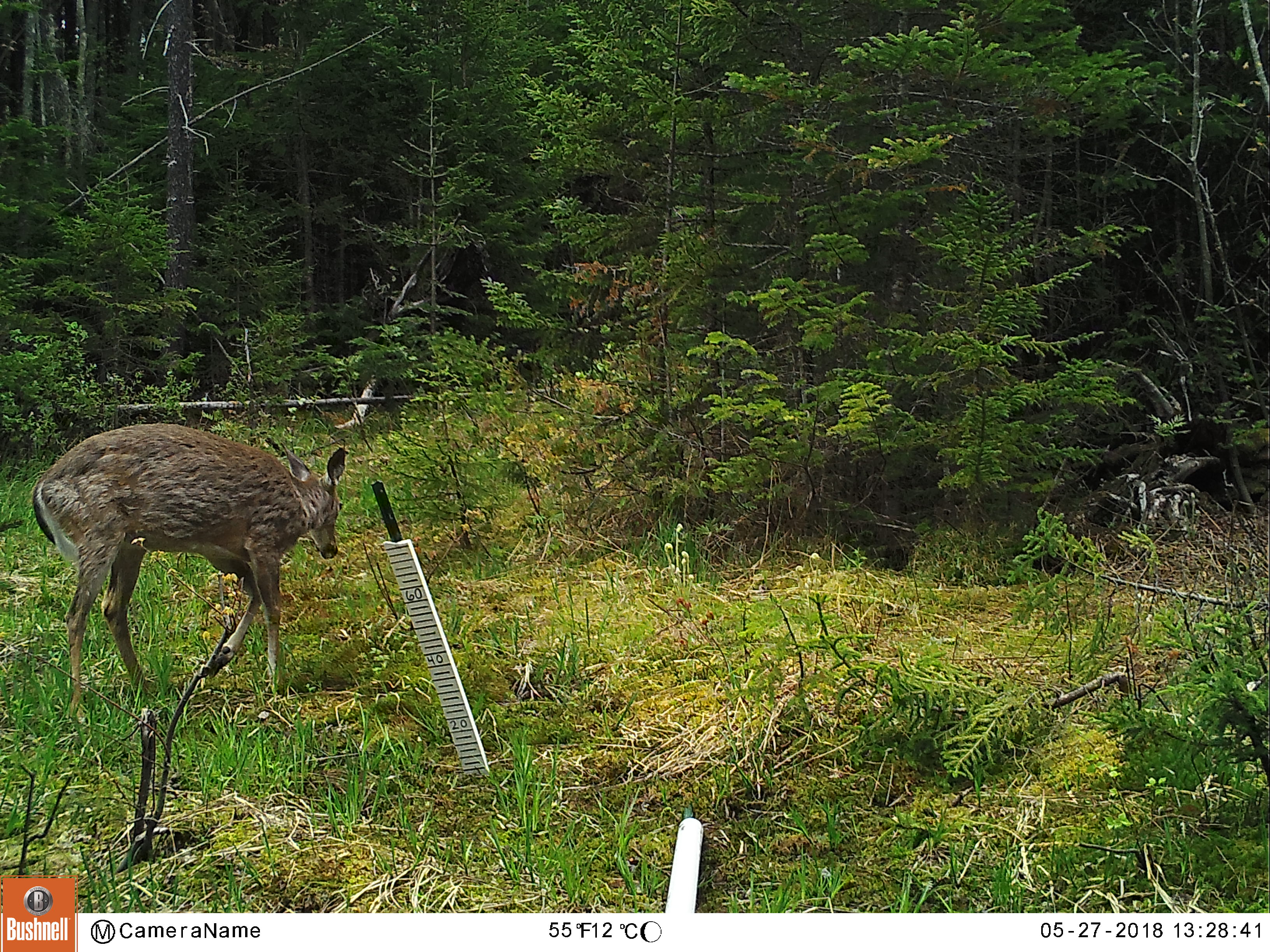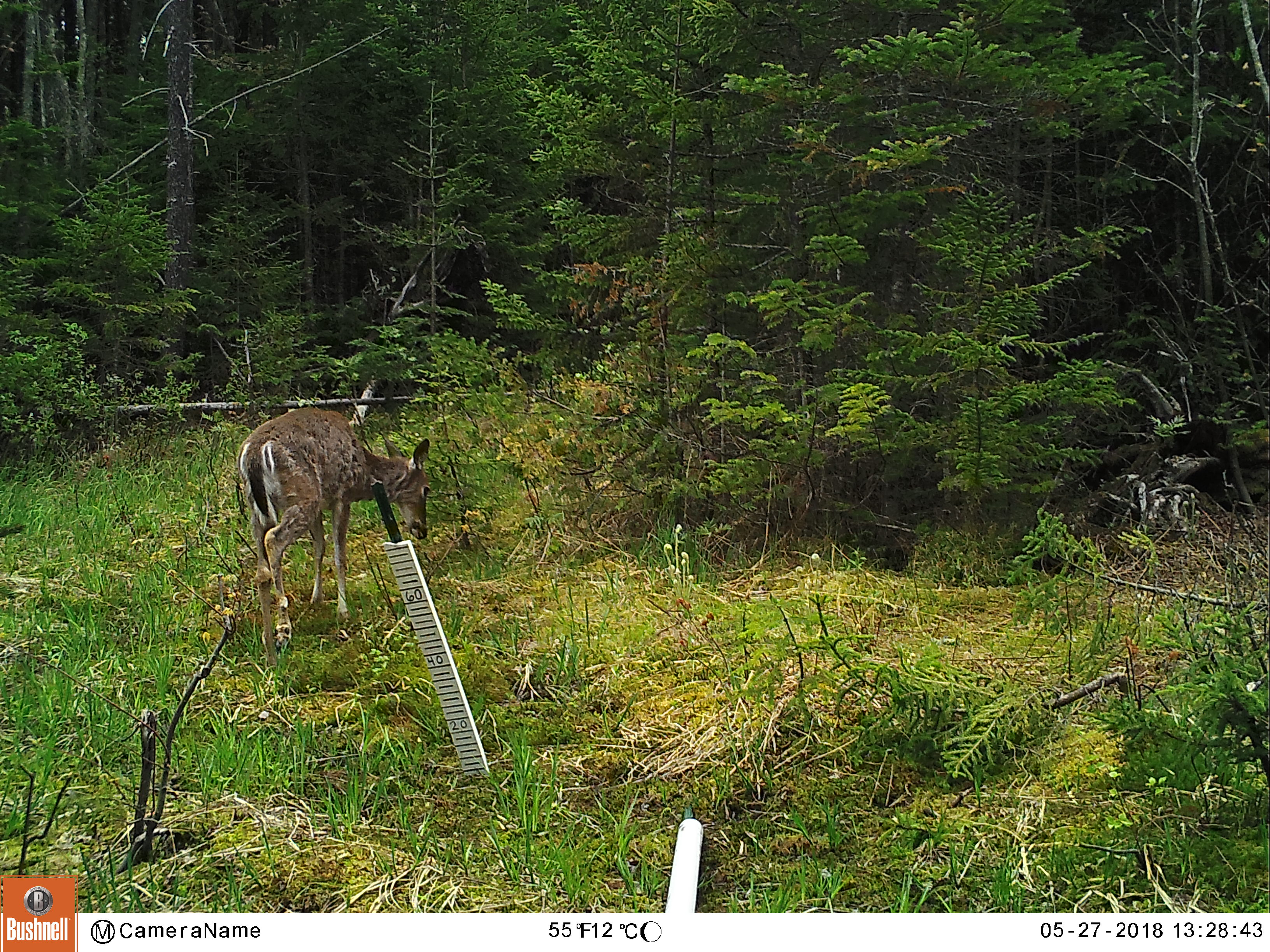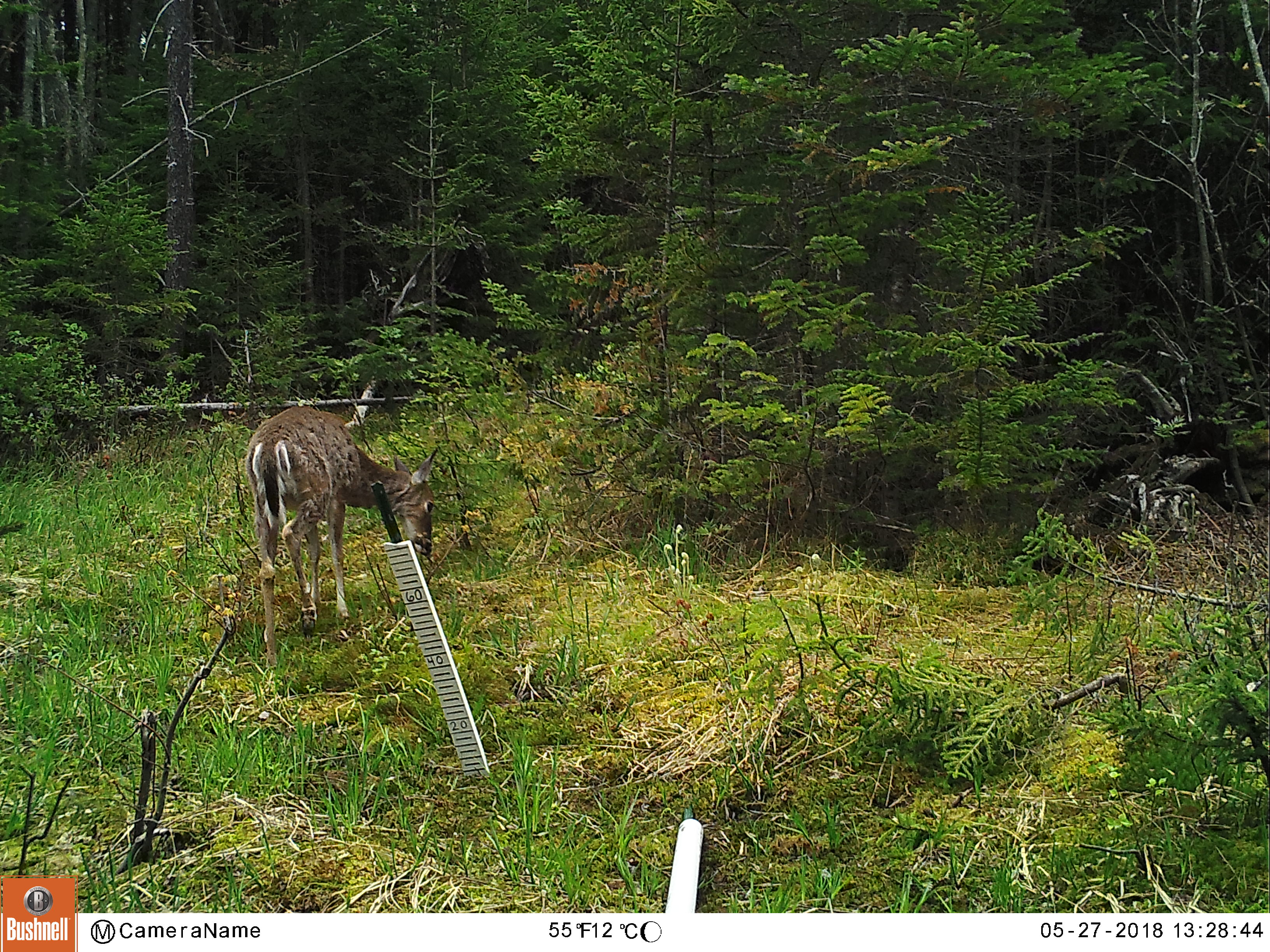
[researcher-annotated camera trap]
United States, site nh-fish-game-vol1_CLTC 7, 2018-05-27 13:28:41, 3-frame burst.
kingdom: Animalia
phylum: Chordata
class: Mammalia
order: Artiodactyla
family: Cervidae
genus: Odocoileus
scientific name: Odocoileus virginianus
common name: white-tailed deer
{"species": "white-tailed deer (Odocoileus virginianus)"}